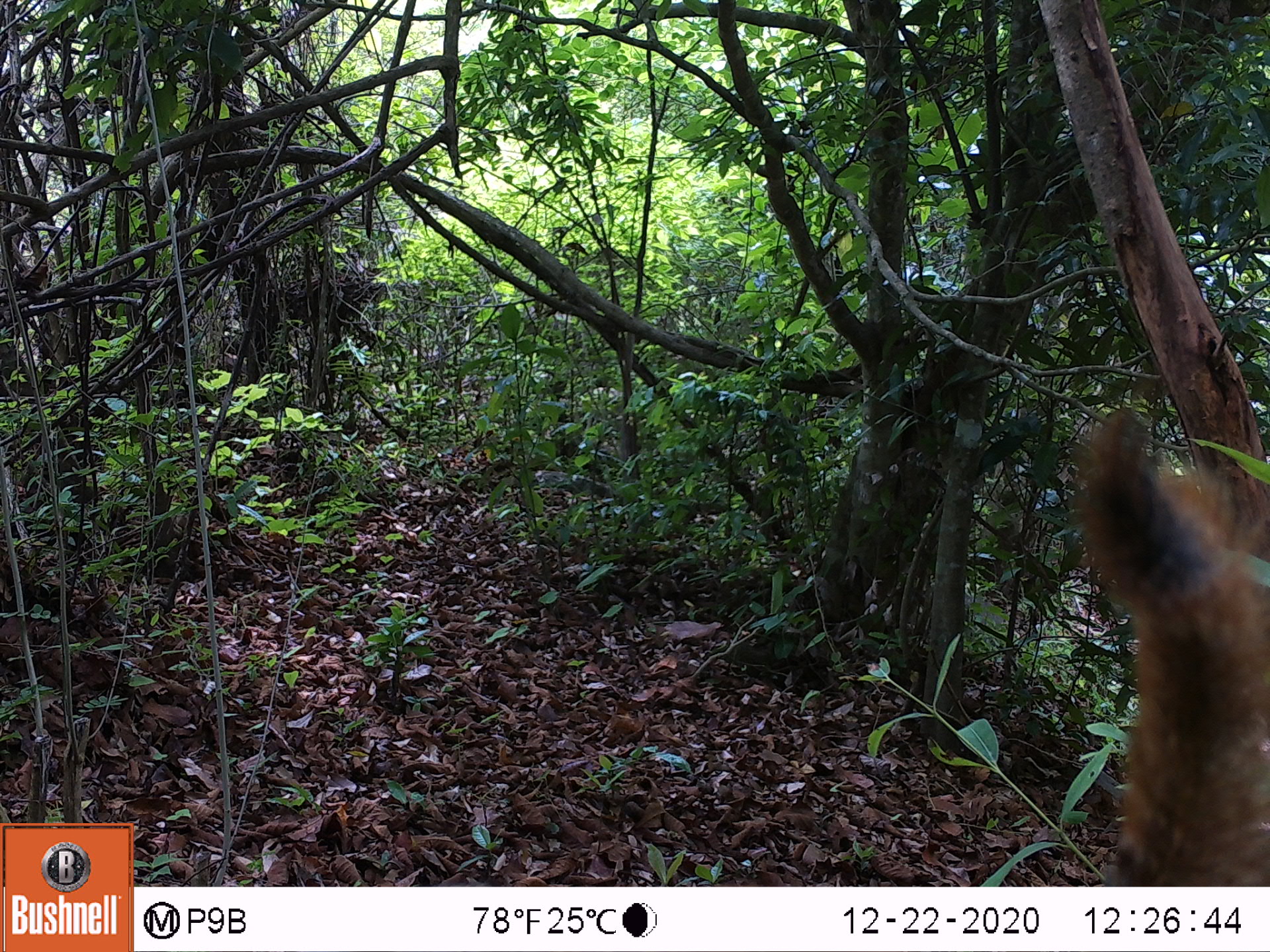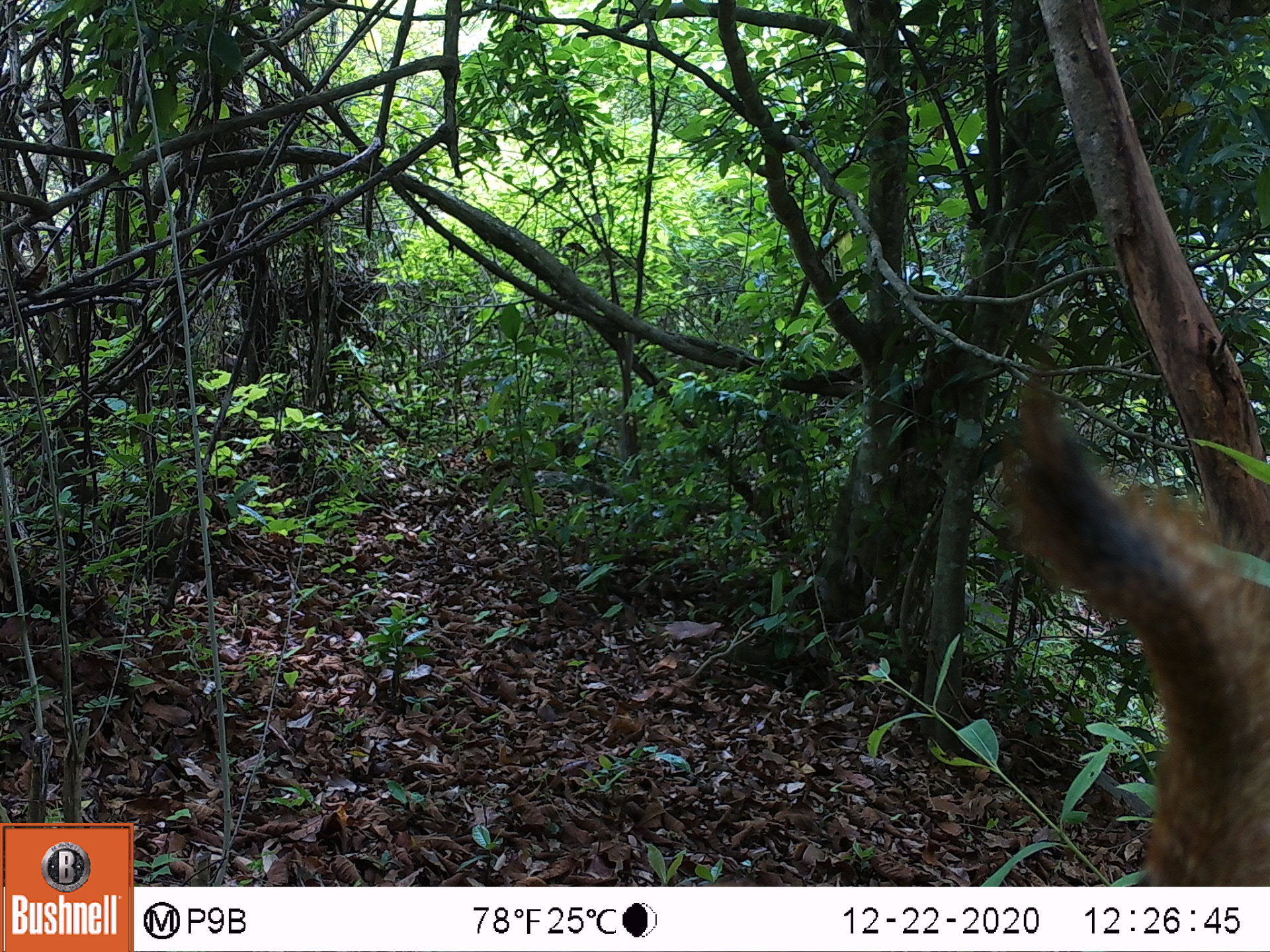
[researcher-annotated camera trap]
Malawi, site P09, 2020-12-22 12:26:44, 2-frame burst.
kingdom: Animalia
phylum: Chordata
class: Mammalia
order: Rodentia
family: Sciuridae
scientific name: Sciuridae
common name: squirrel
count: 1